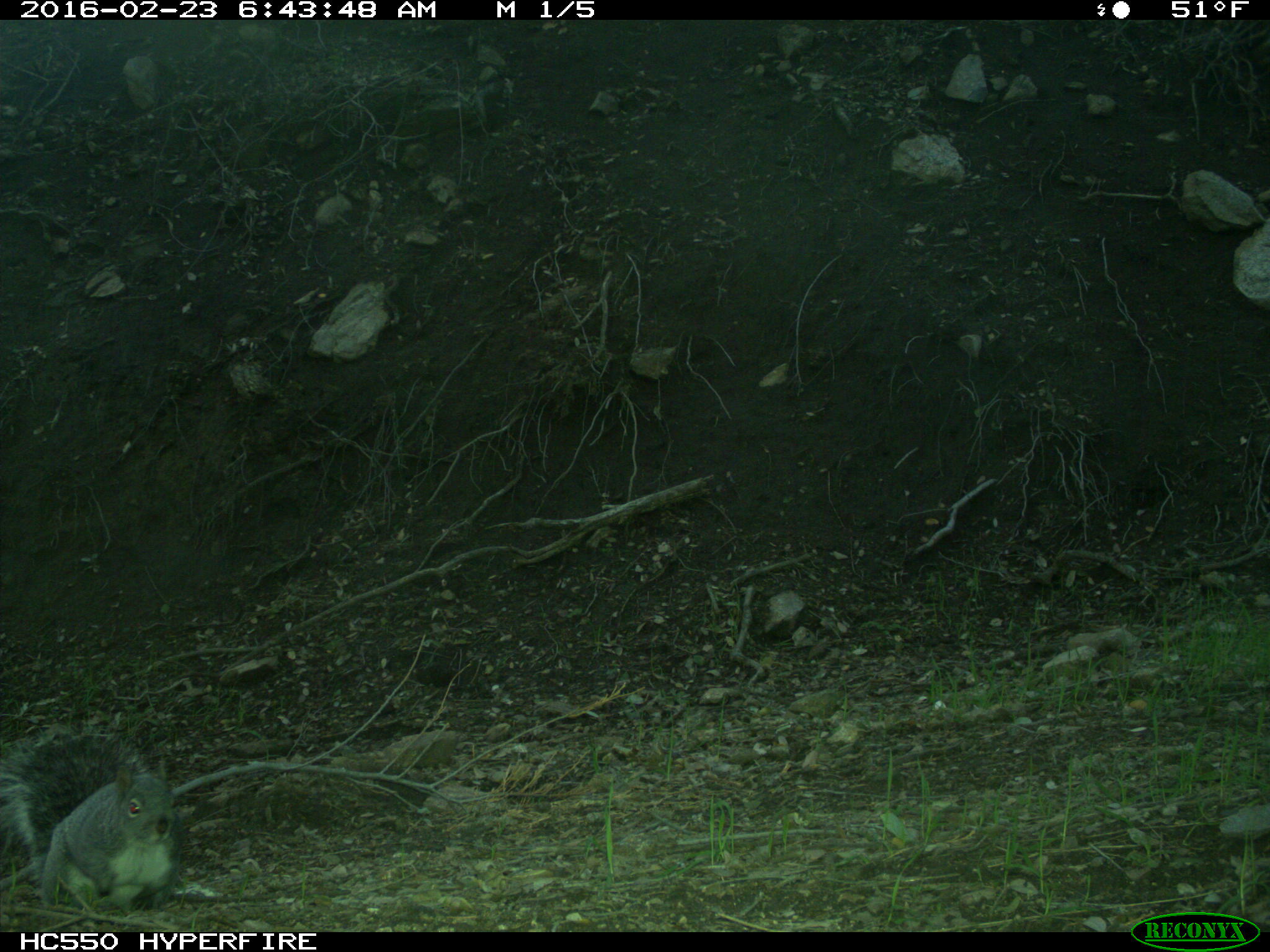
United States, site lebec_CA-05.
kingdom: Animalia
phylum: Chordata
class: Mammalia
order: Rodentia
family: Sciuridae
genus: Sciurus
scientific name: Sciurus carolinensis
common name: eastern gray squirrel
Sciurus carolinensis (eastern gray squirrel).